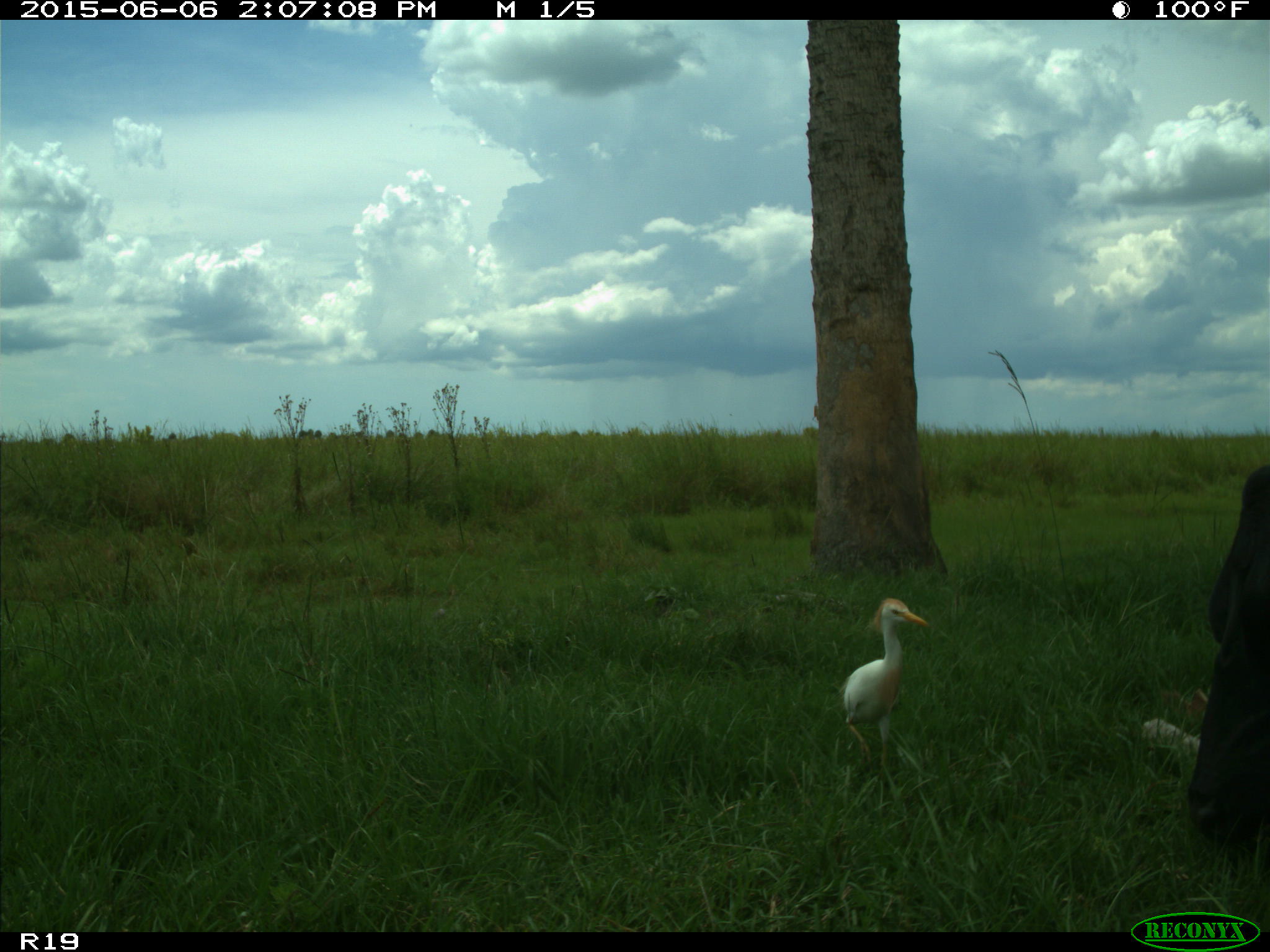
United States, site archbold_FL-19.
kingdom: Animalia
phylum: Chordata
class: Mammalia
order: Artiodactyla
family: Bovidae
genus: Bos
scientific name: Bos taurus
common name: domestic cow